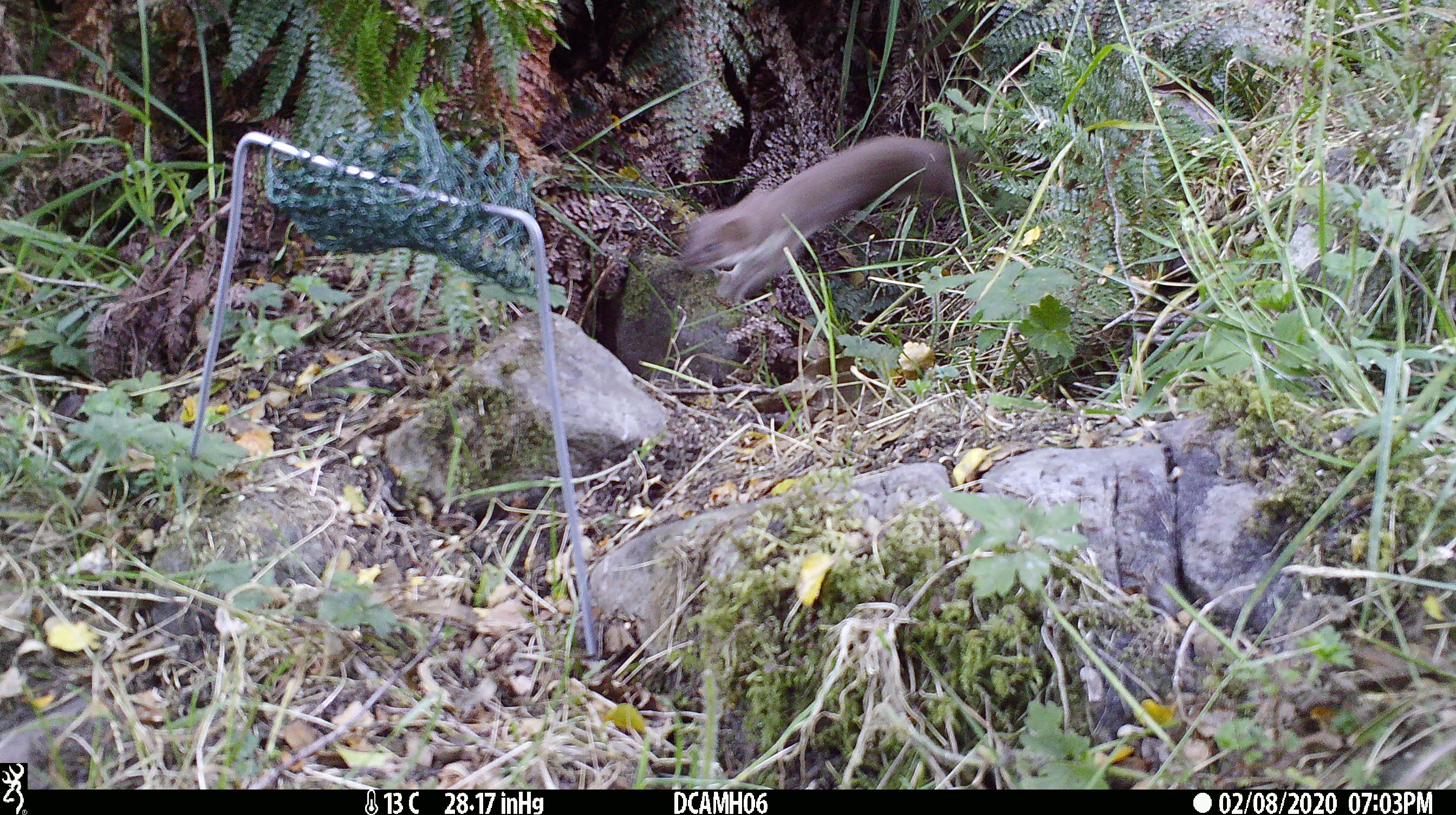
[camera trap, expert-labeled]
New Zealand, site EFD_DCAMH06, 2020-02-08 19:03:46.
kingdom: Animalia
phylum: Chordata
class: Mammalia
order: Carnivora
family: Mustelidae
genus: Mustela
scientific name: Mustela nivalis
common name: least weasel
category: weasel